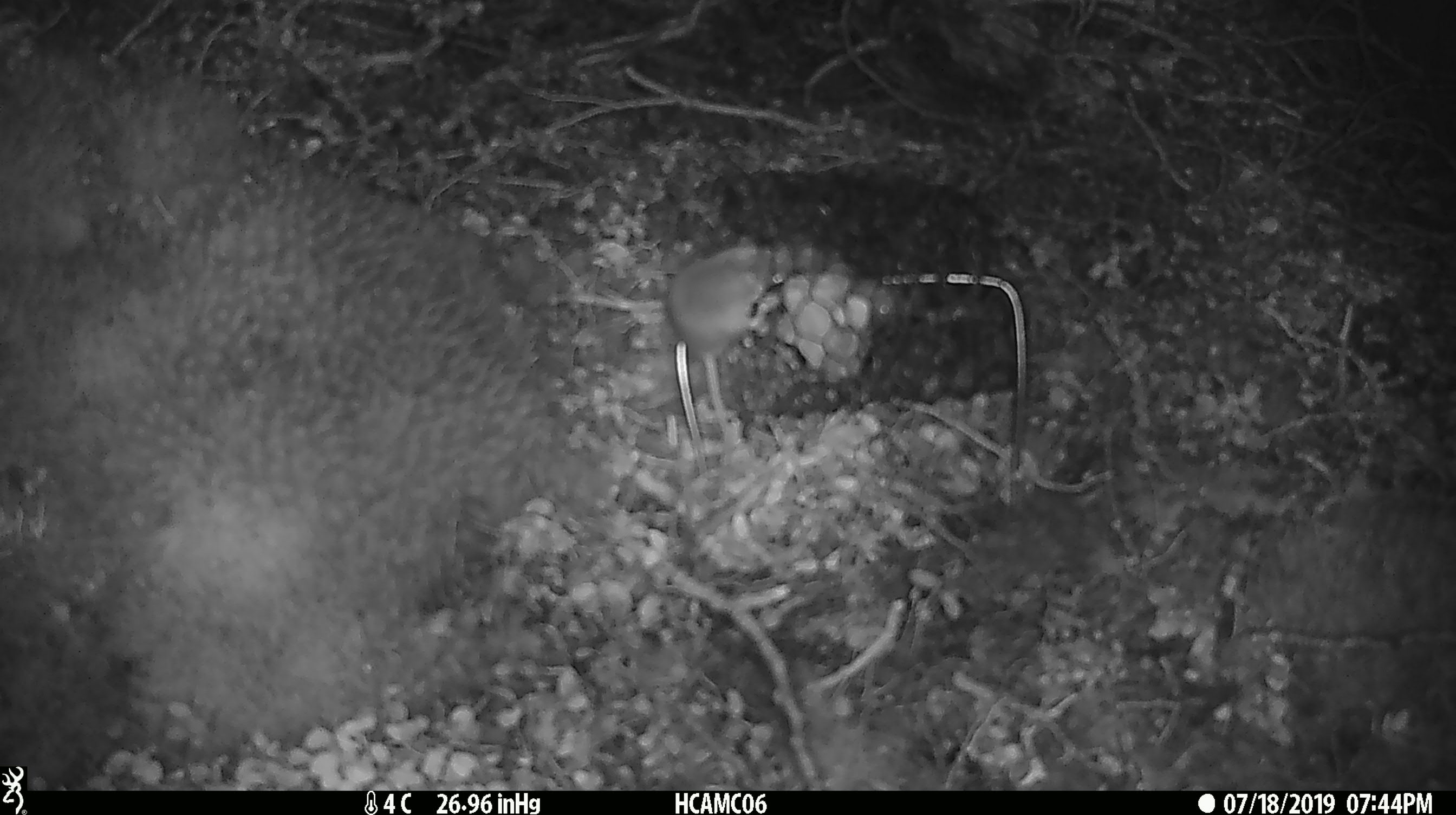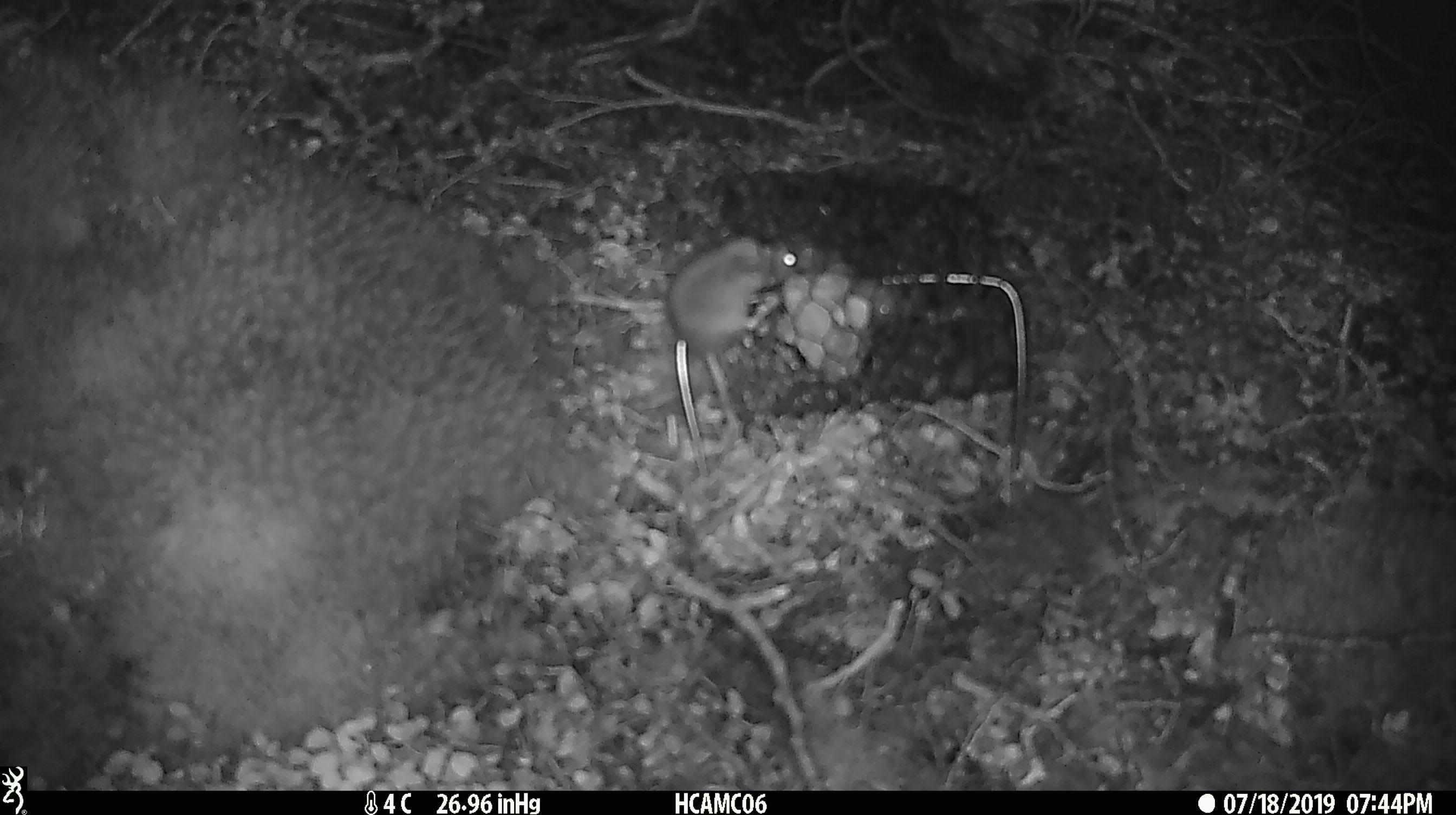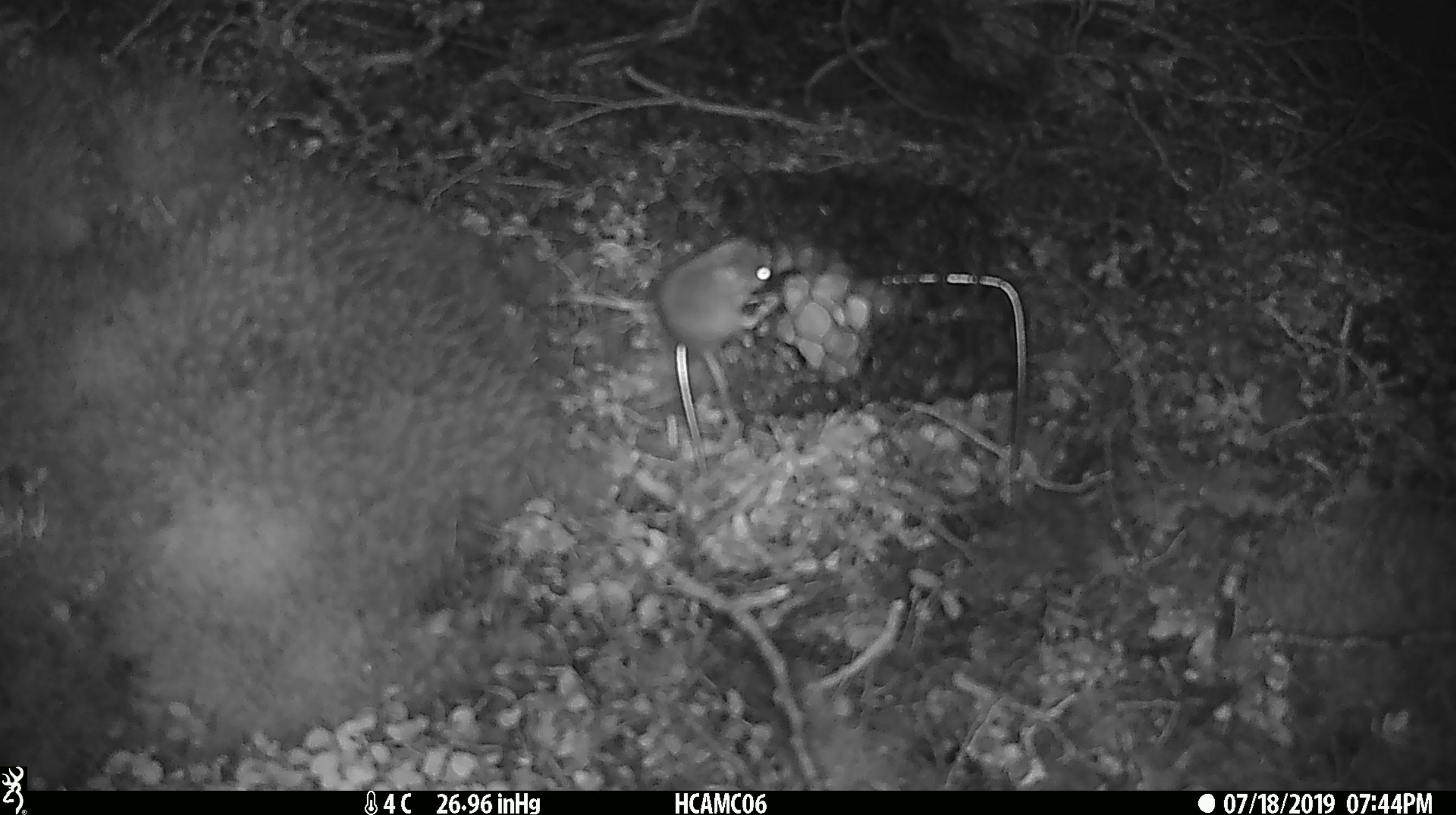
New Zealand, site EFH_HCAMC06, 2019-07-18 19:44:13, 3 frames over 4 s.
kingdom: Animalia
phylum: Chordata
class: Mammalia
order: Rodentia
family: Muridae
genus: Mus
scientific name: Mus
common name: mouse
Mouse (Mus).